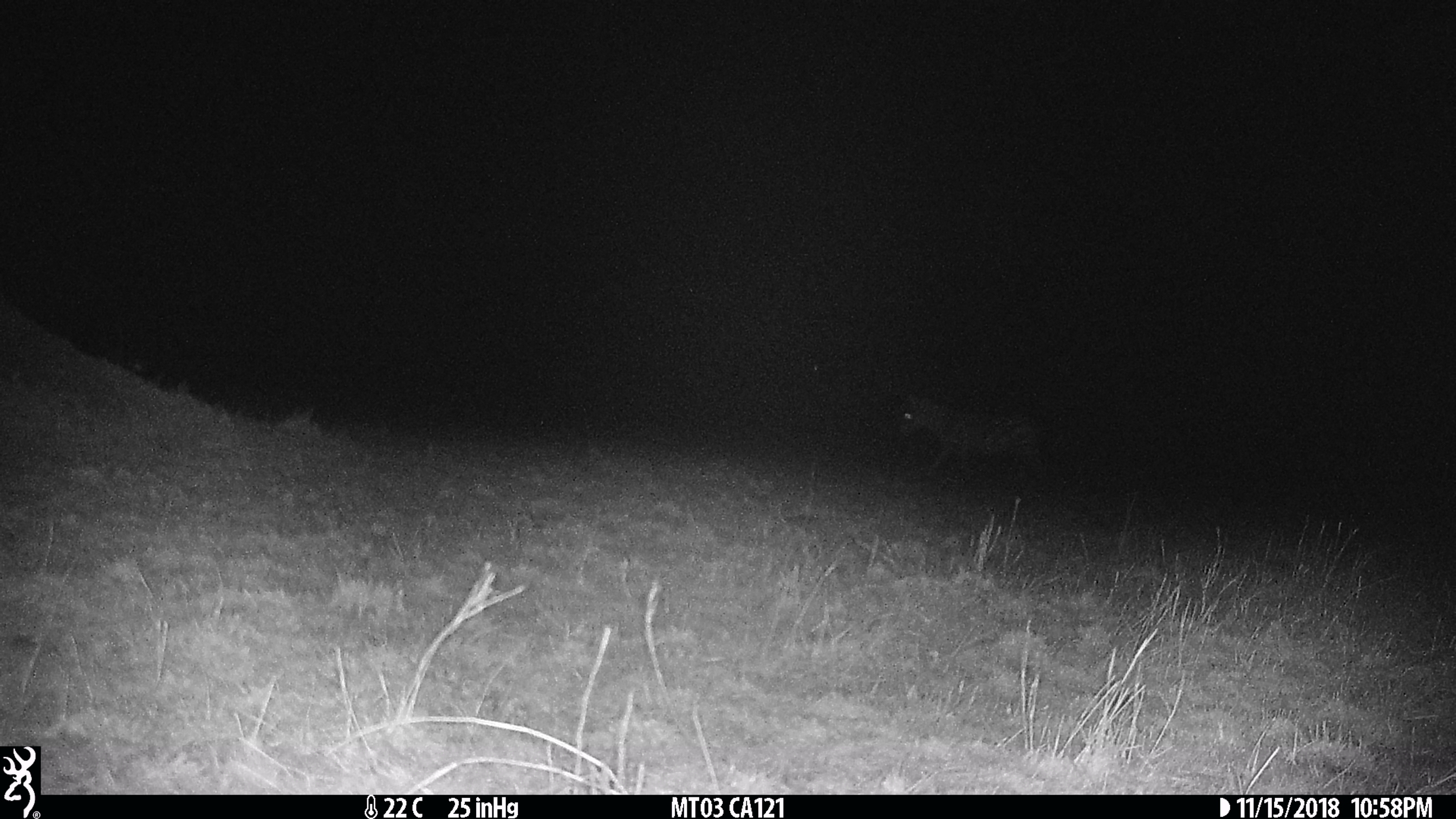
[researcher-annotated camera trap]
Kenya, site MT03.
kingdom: Animalia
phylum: Chordata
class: Mammalia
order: Perissodactyla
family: Equidae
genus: Equus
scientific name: Equus quagga burchellii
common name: burchell's zebra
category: zebra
Zebra (burchell's zebra) (Equus quagga burchellii).